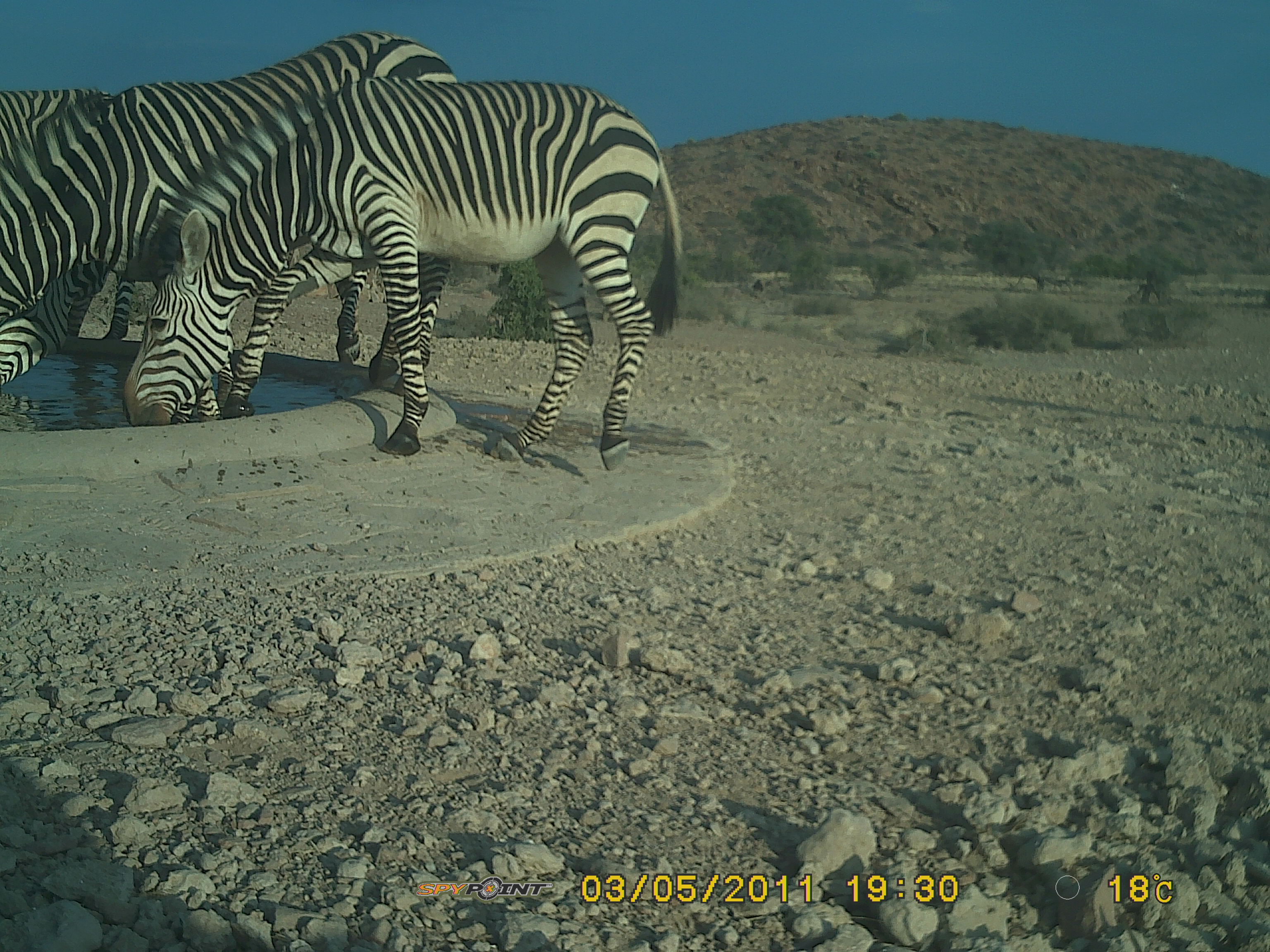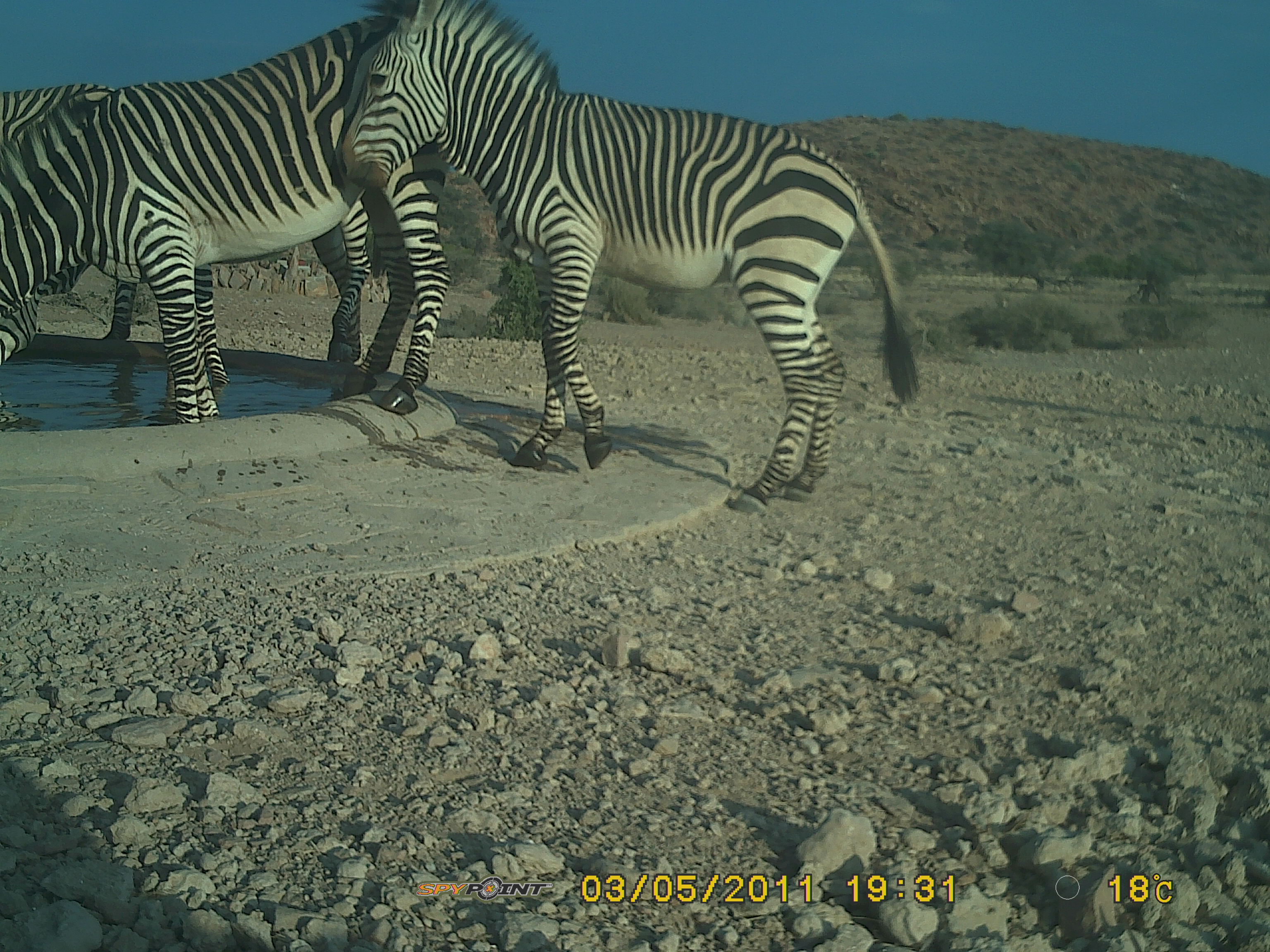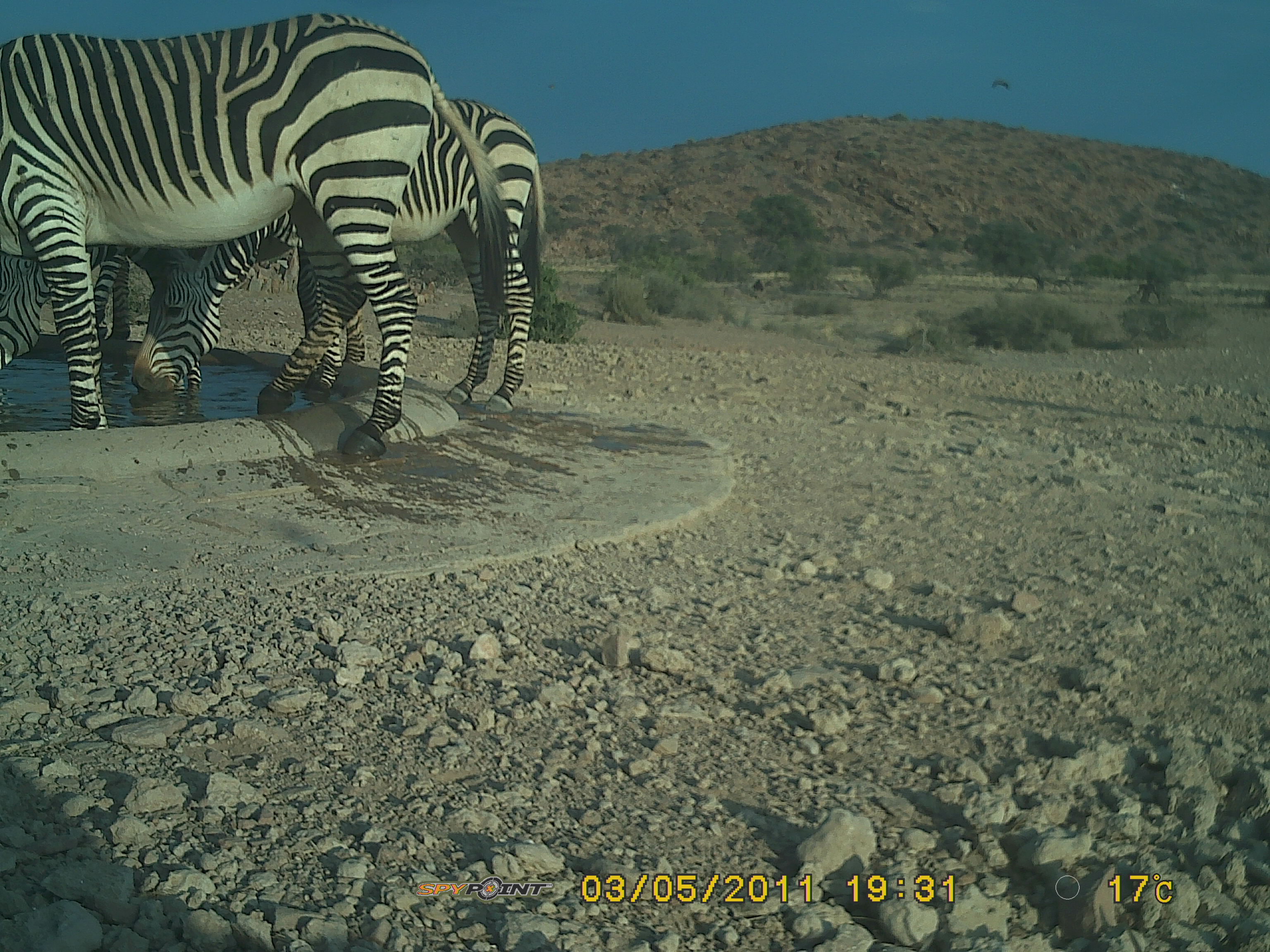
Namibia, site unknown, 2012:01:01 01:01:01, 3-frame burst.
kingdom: Animalia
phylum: Chordata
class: Mammalia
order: Perissodactyla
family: Equidae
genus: Equus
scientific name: Equus zebra hartmannae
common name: hartmann's mountain zebra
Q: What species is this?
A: Equus zebra hartmannae (hartmann's mountain zebra).